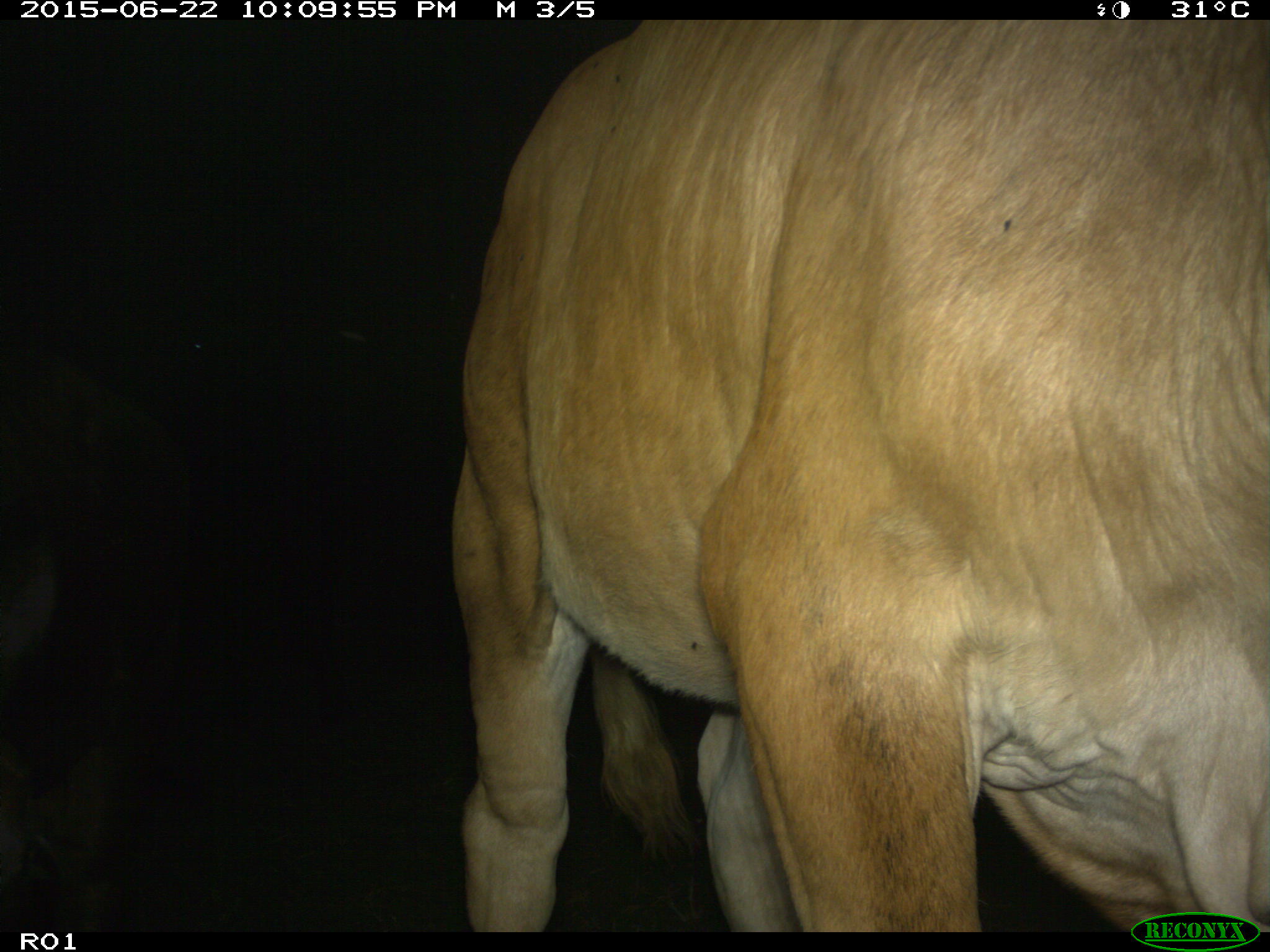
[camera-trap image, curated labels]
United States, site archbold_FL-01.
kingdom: Animalia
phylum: Chordata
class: Mammalia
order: Artiodactyla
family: Bovidae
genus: Bos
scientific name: Bos taurus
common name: domestic cow